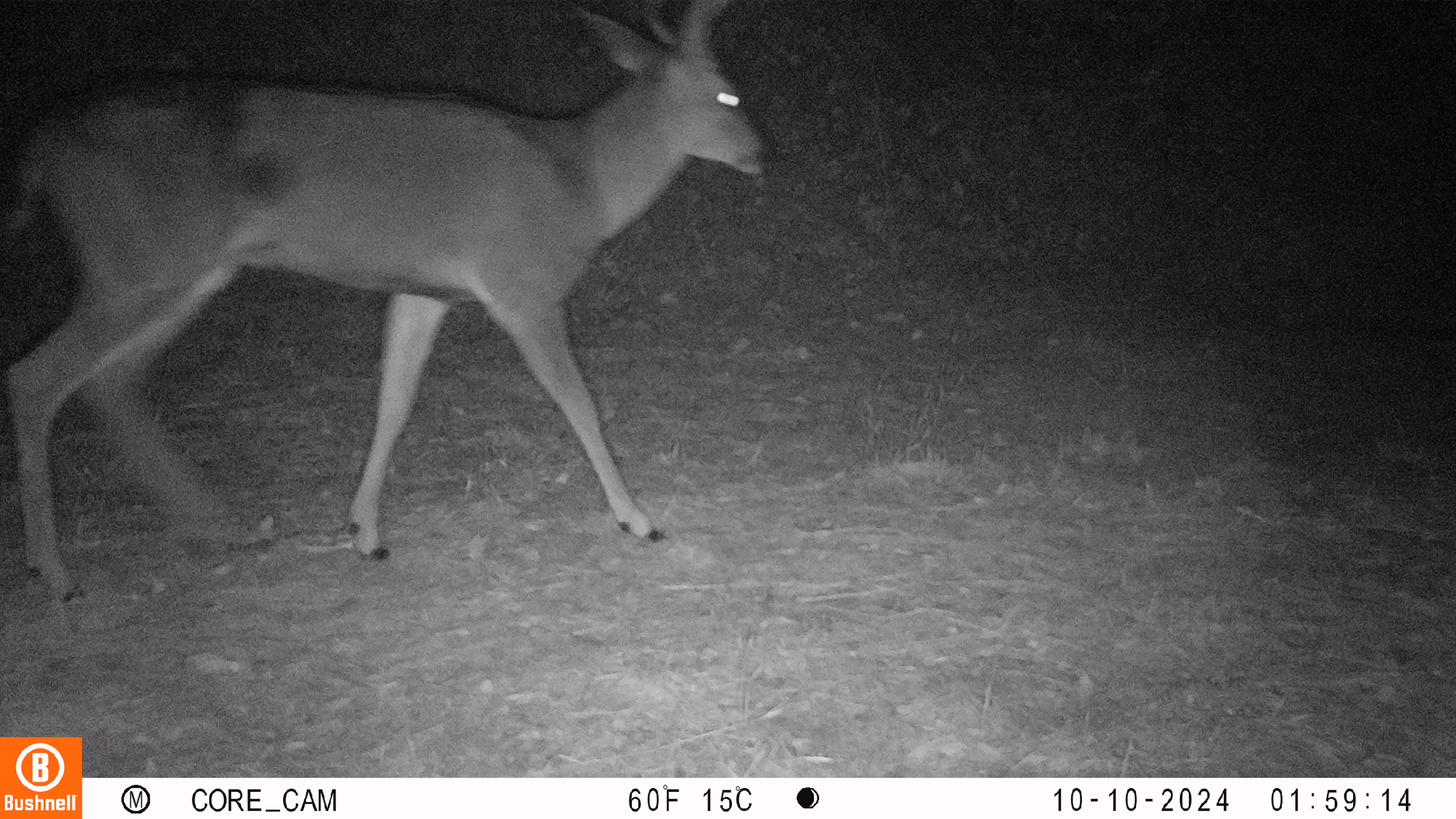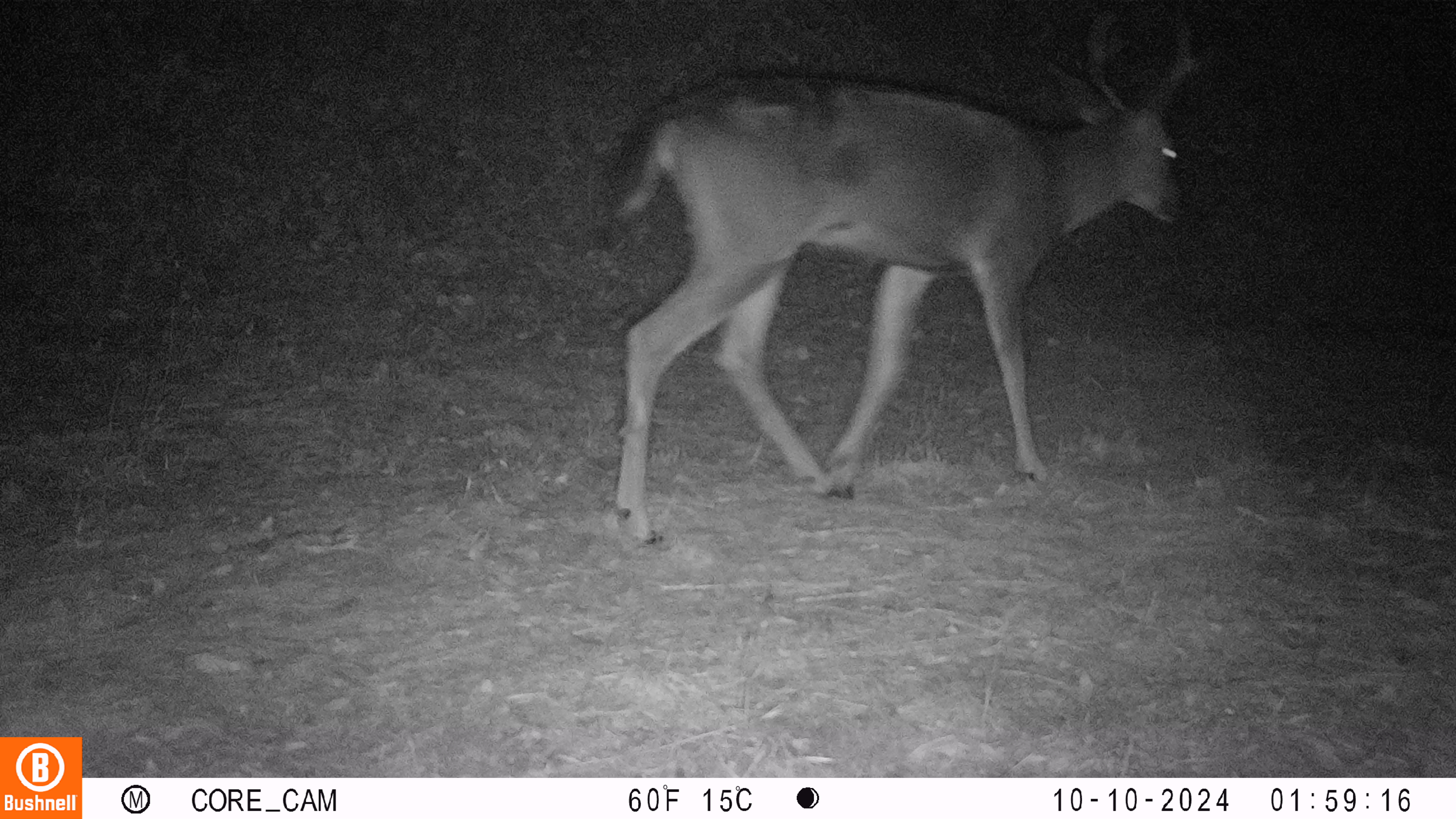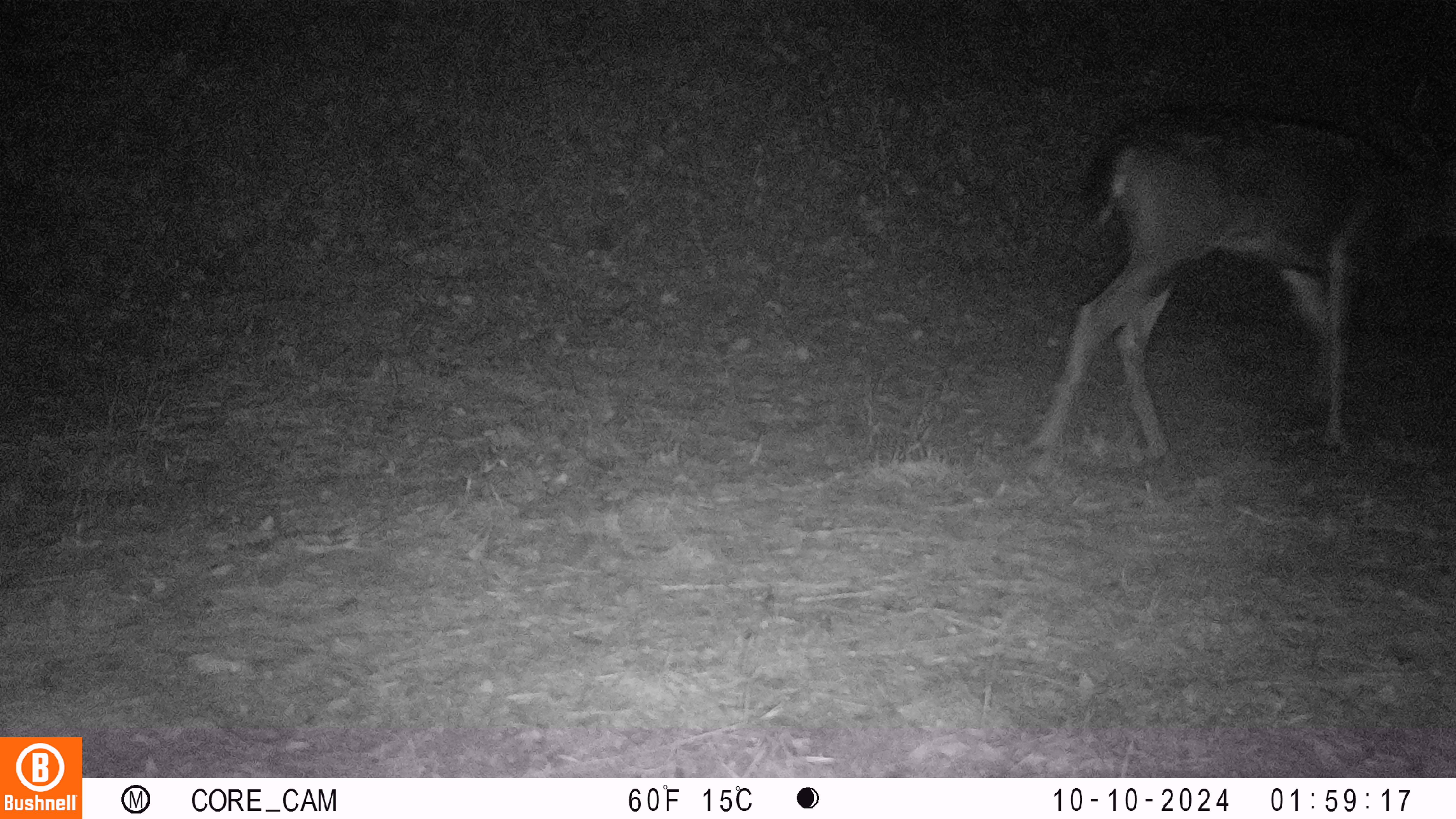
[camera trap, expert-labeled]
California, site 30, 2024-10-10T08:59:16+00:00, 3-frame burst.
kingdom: Animalia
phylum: Chordata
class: Mammalia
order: Artiodactyla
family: Cervidae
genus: Odocoileus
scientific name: Odocoileus hemionus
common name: mule deer